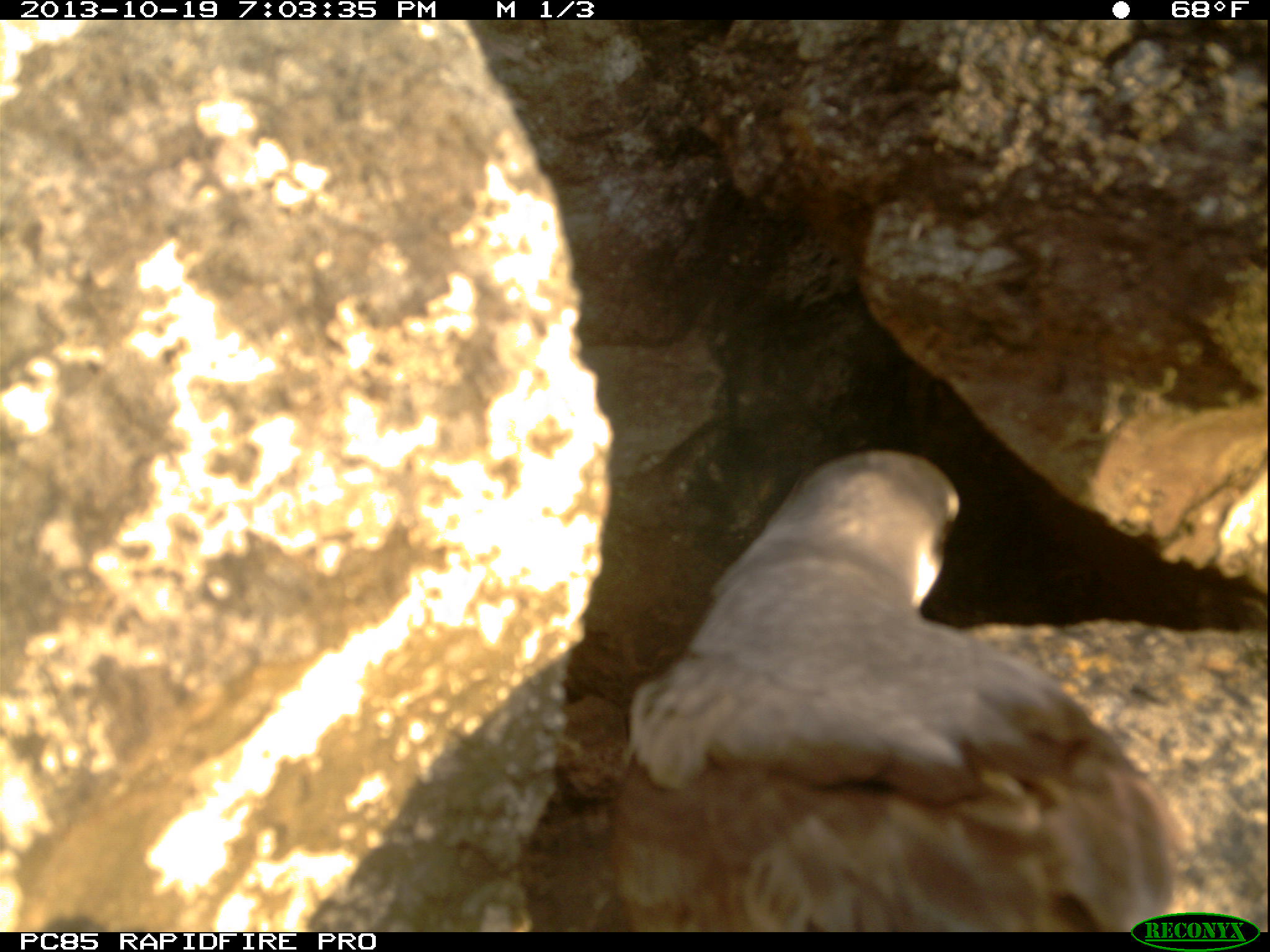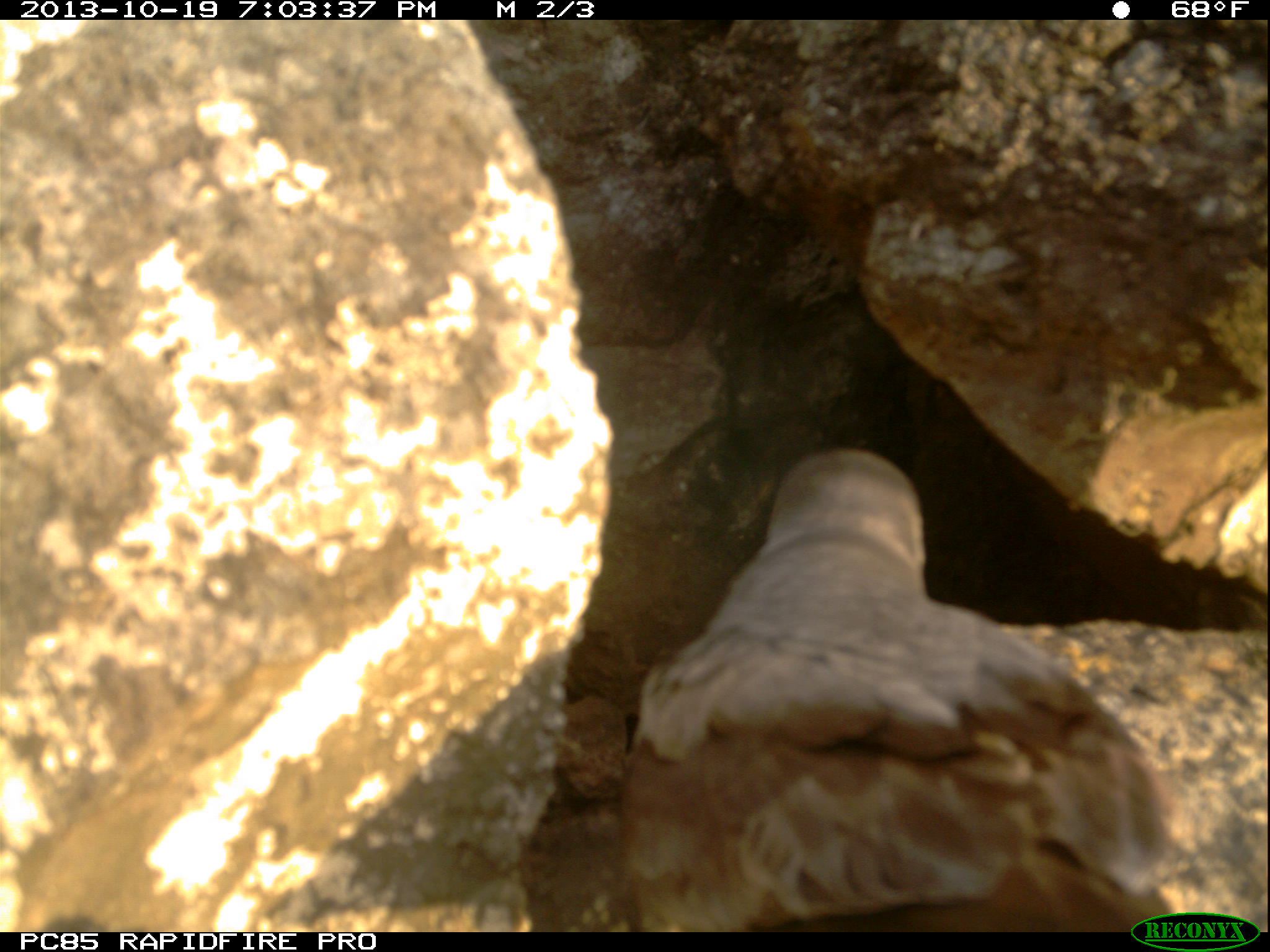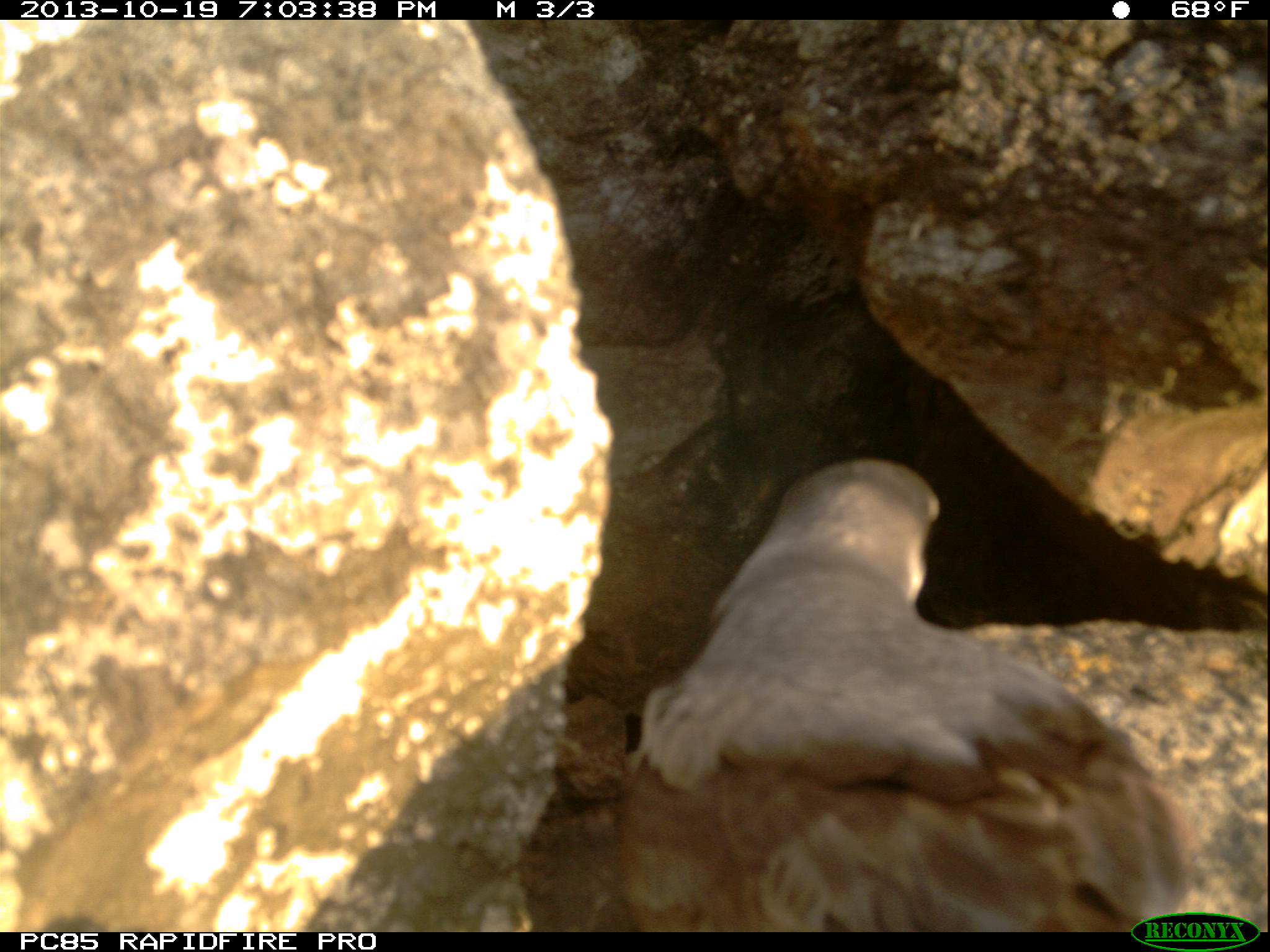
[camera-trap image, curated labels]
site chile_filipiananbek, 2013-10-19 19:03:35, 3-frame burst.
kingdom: Animalia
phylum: Chordata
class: Aves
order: Procellariiformes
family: Procellariidae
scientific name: Procellariidae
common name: petrel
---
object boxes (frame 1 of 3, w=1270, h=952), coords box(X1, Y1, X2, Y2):
petrel: box(589, 446, 1185, 928)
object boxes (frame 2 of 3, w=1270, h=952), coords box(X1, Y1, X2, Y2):
petrel: box(603, 439, 1209, 931)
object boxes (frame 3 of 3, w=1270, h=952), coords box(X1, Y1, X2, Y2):
petrel: box(603, 457, 1217, 928)